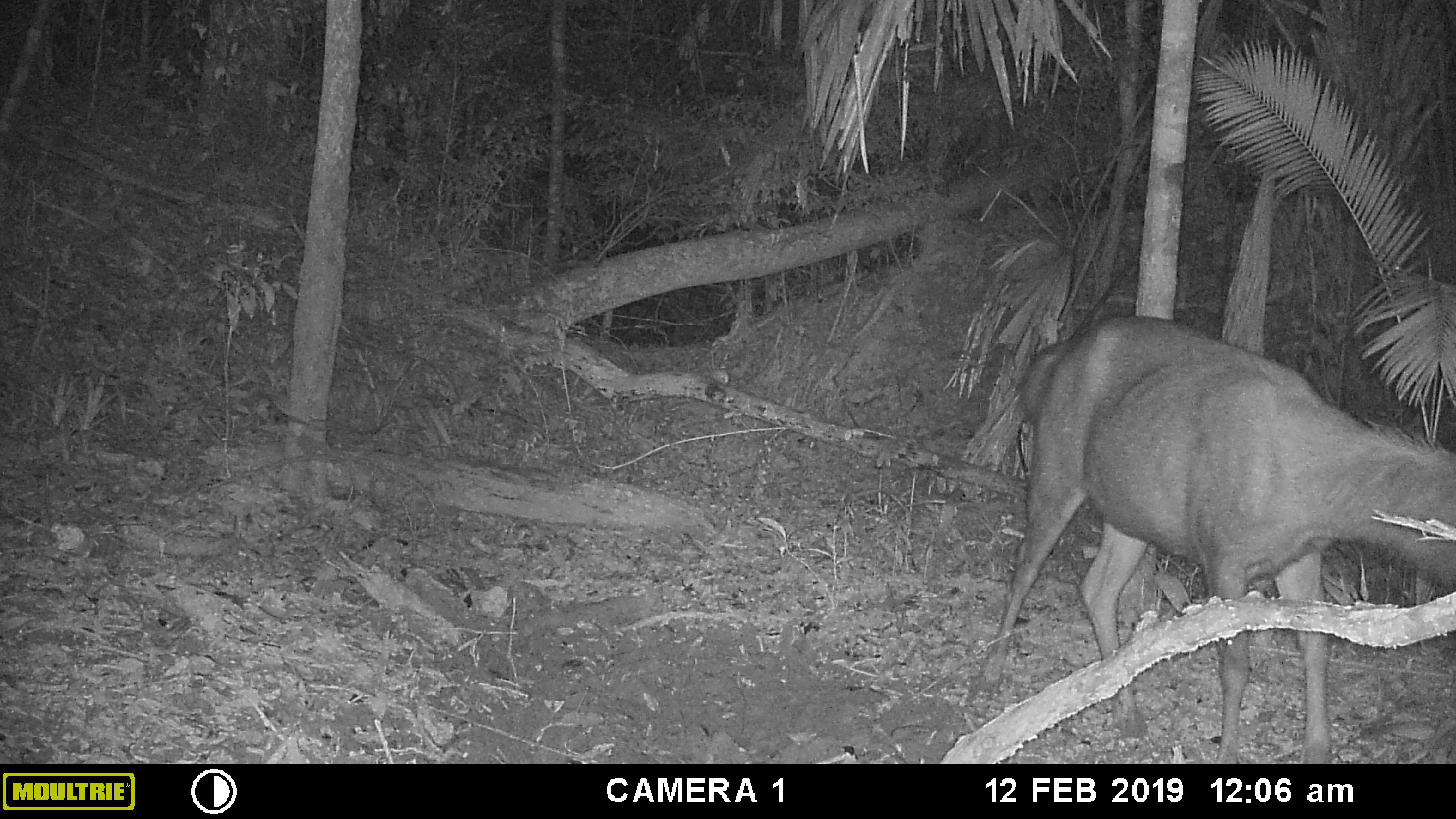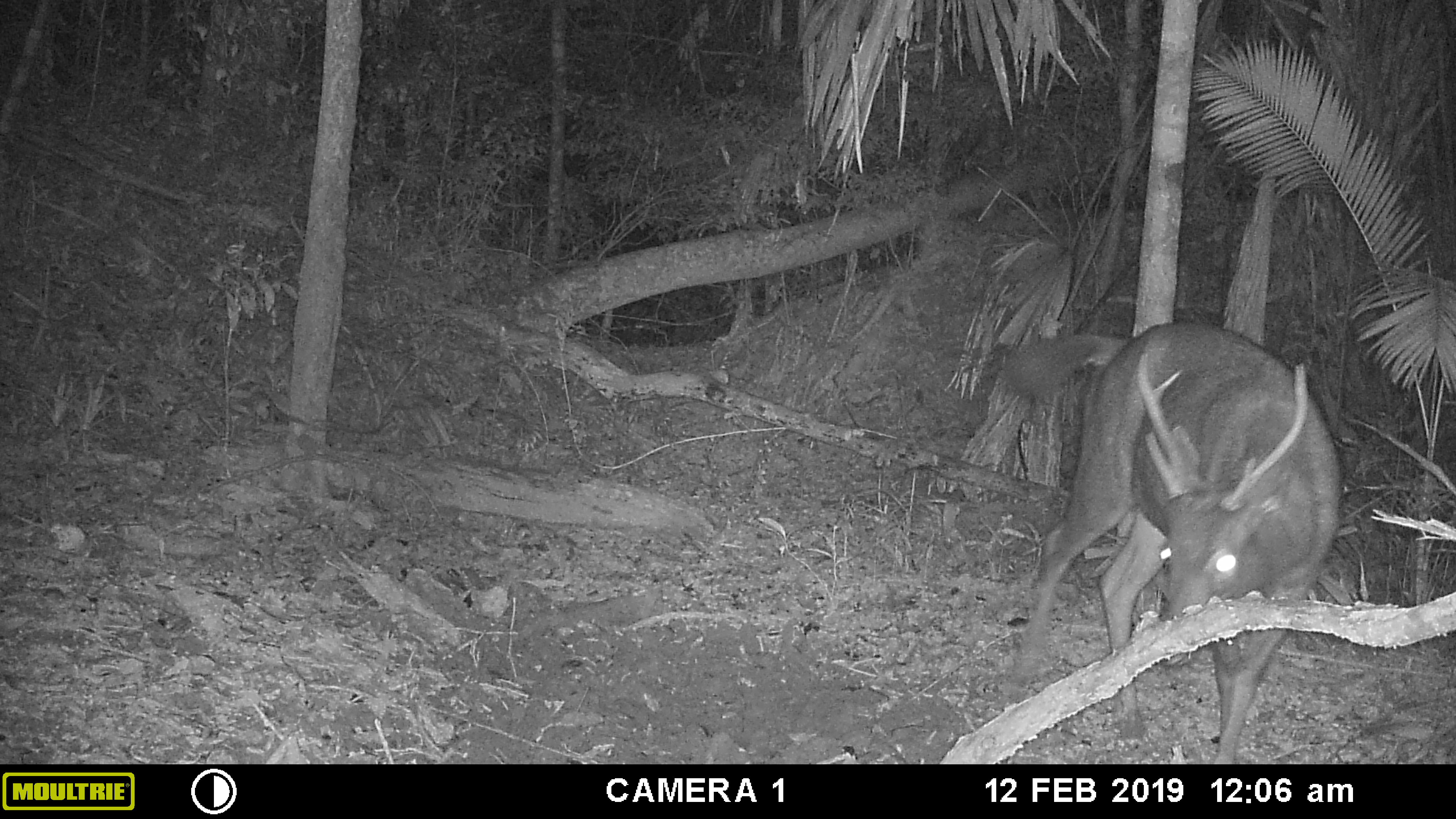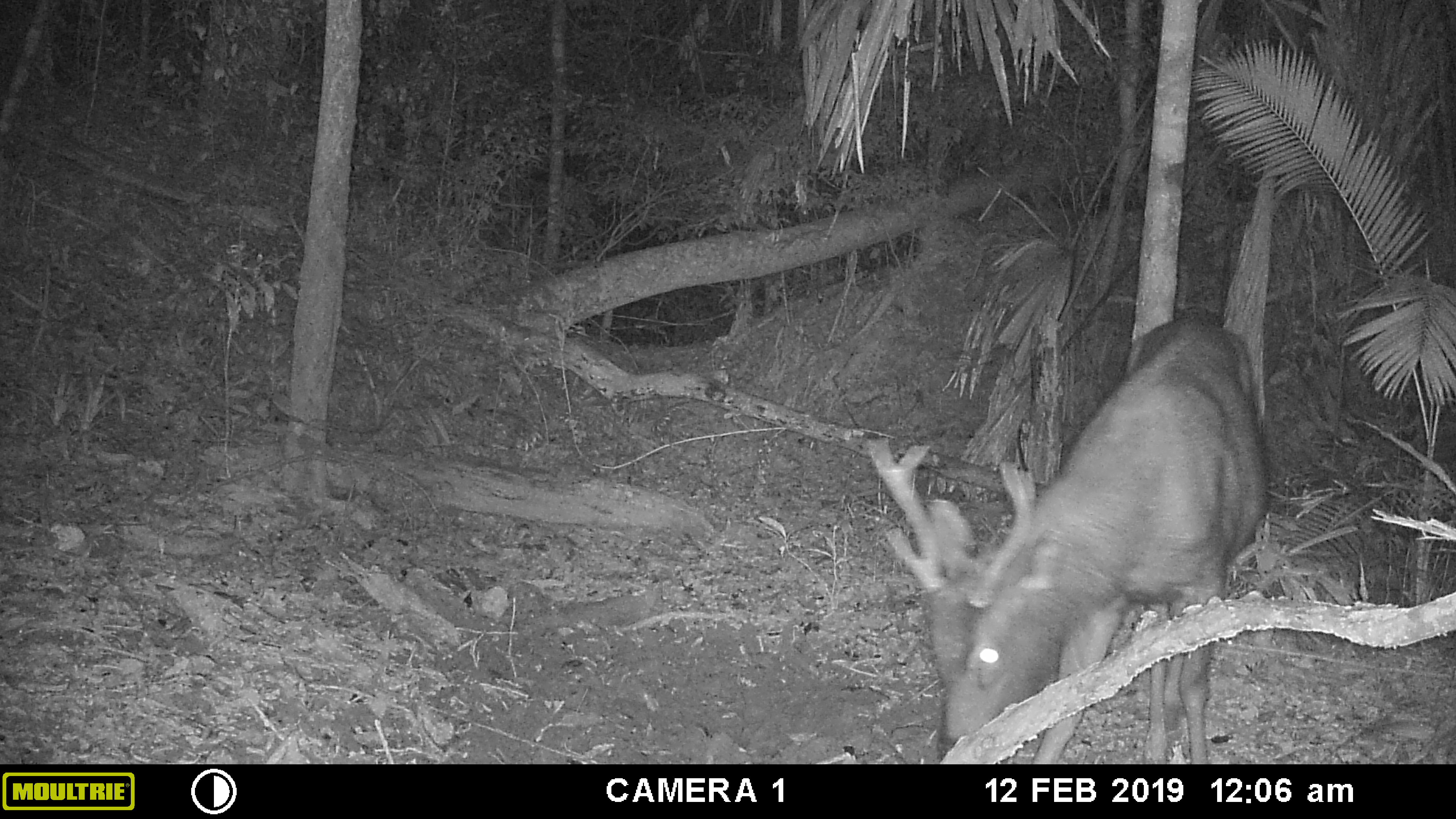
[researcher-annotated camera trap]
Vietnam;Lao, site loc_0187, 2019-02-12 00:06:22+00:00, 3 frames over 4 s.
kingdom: Animalia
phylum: Chordata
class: Mammalia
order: Artiodactyla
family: Cervidae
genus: Rusa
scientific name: Rusa unicolor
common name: sambar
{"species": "sambar (Rusa unicolor)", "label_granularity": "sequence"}